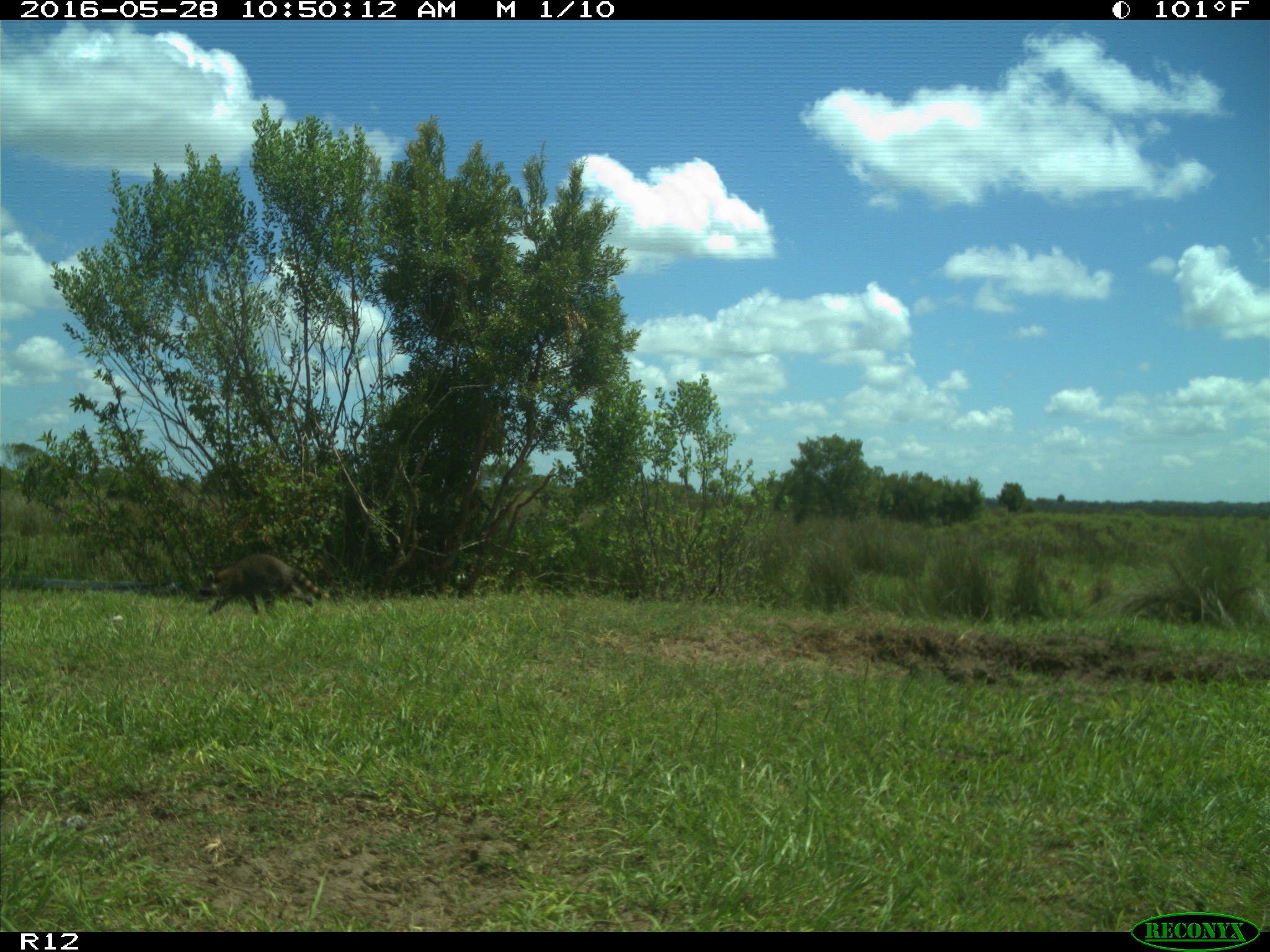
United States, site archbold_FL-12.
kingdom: Animalia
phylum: Chordata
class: Mammalia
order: Carnivora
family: Procyonidae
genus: Procyon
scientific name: Procyon lotor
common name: common raccoon